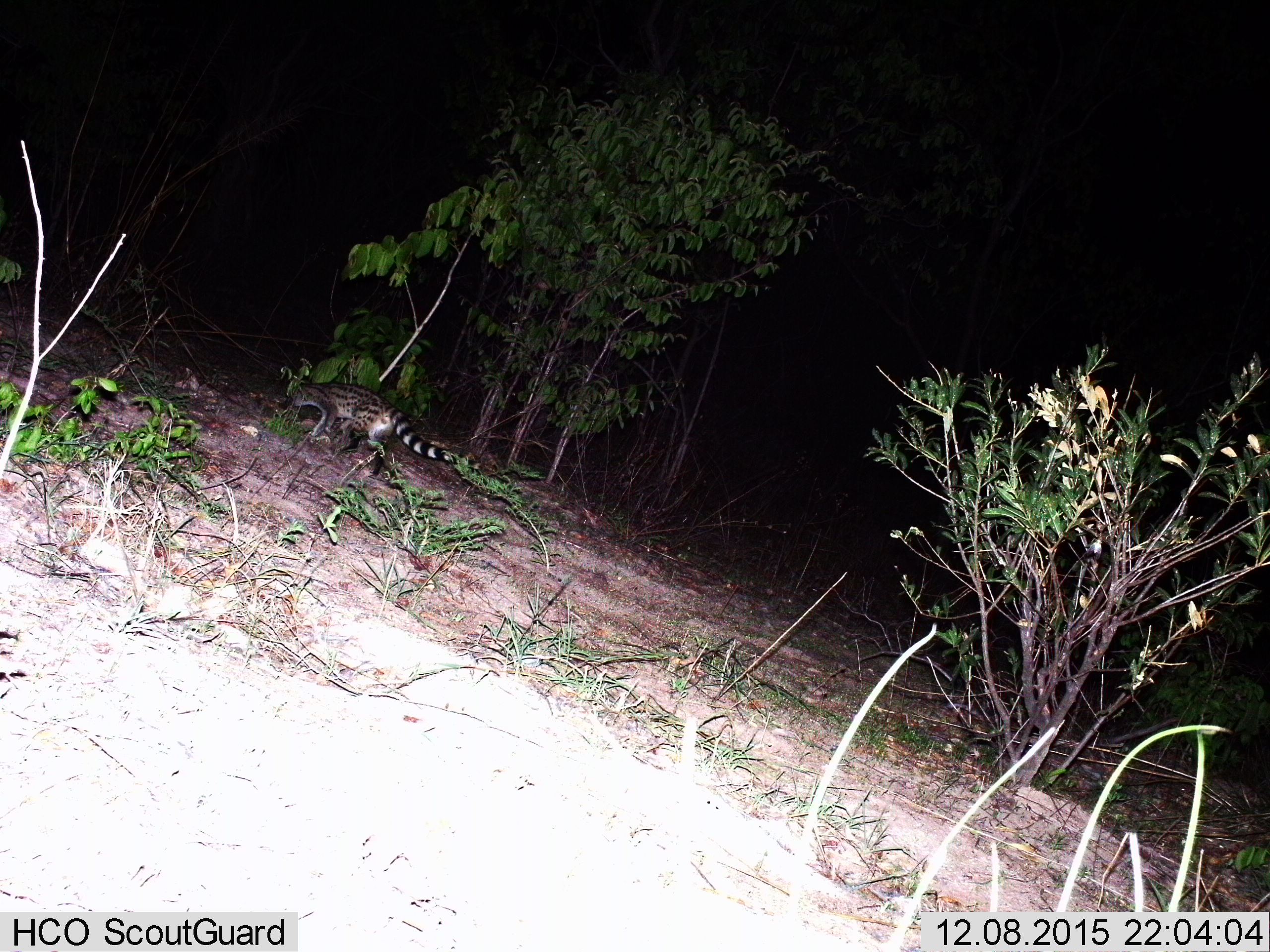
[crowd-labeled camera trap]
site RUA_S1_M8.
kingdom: Animalia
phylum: Chordata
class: Mammalia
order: Carnivora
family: Viverridae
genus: Genetta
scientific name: Genetta genetta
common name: small-spotted genet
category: genetcommonsmallspotted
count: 1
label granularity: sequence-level